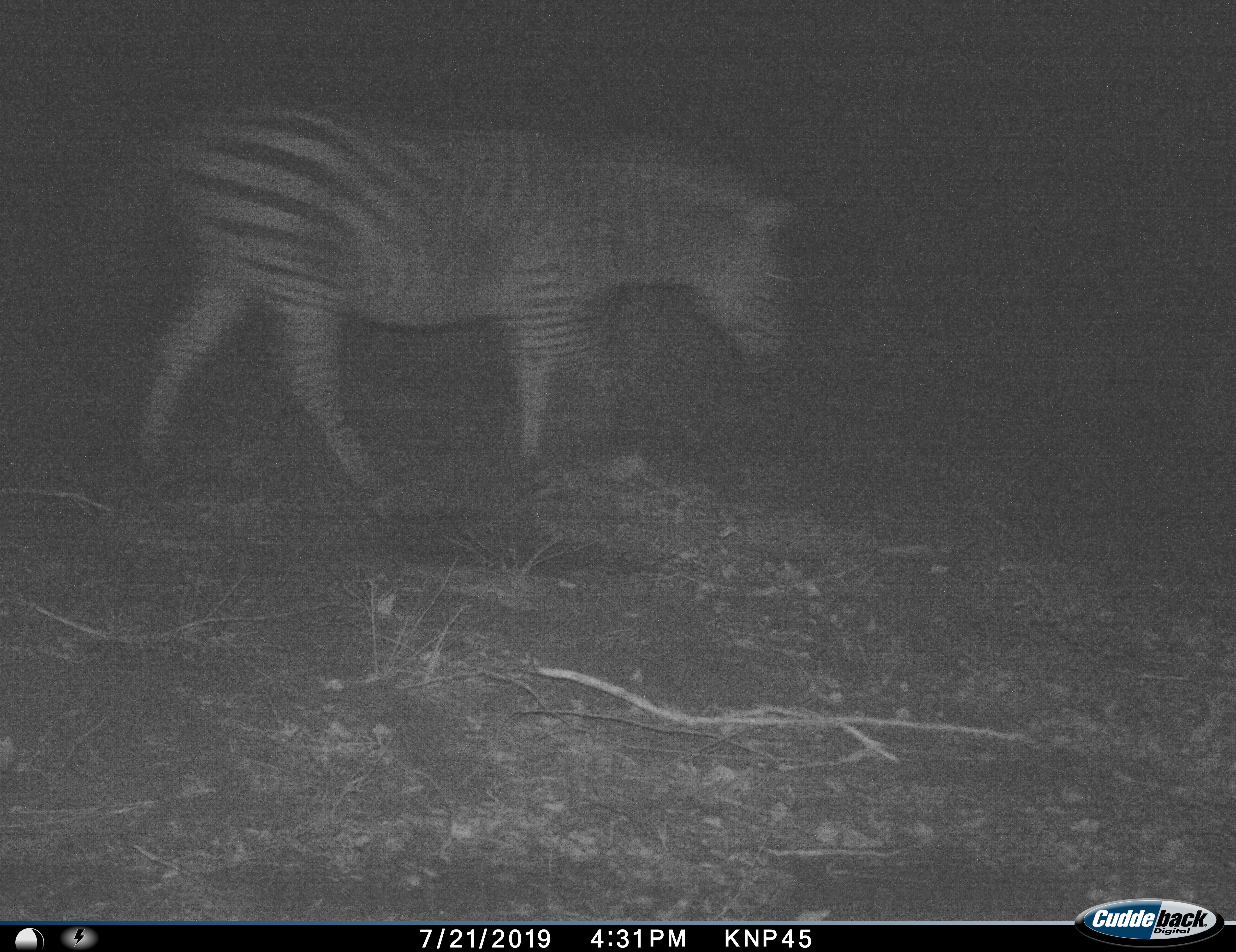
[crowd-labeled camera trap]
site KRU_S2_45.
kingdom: Animalia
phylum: Chordata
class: Mammalia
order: Perissodactyla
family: Equidae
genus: Equus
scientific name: Equus quagga burchellii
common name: burchell's zebra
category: zebraburchells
Zebraburchells (burchell's zebra) (Equus quagga burchellii), count 1. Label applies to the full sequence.